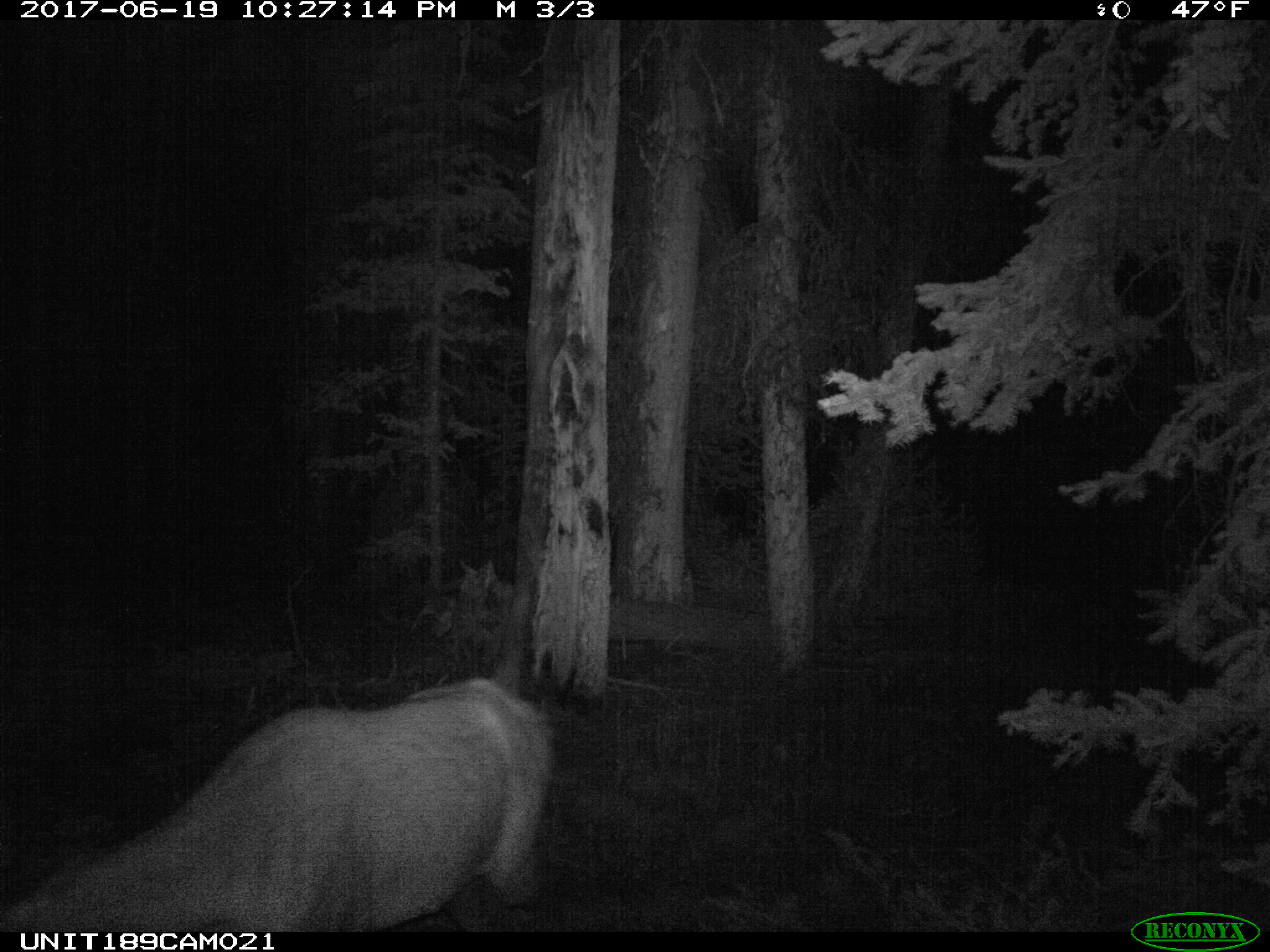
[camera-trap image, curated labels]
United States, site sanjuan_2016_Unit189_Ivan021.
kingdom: Animalia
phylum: Chordata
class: Mammalia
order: Artiodactyla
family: Cervidae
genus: Cervus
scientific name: Cervus elaphus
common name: red deer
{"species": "Cervus elaphus (red deer)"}